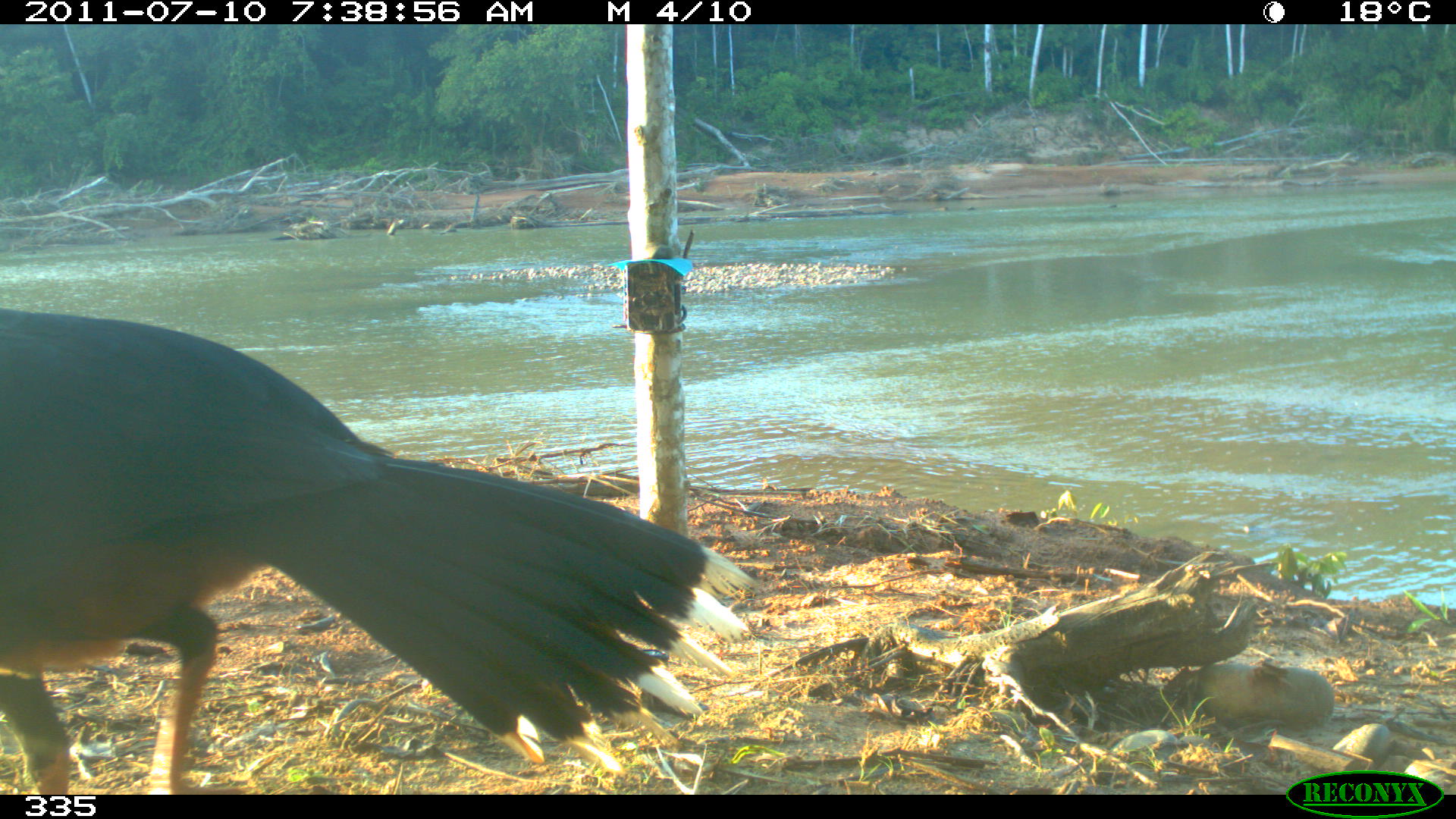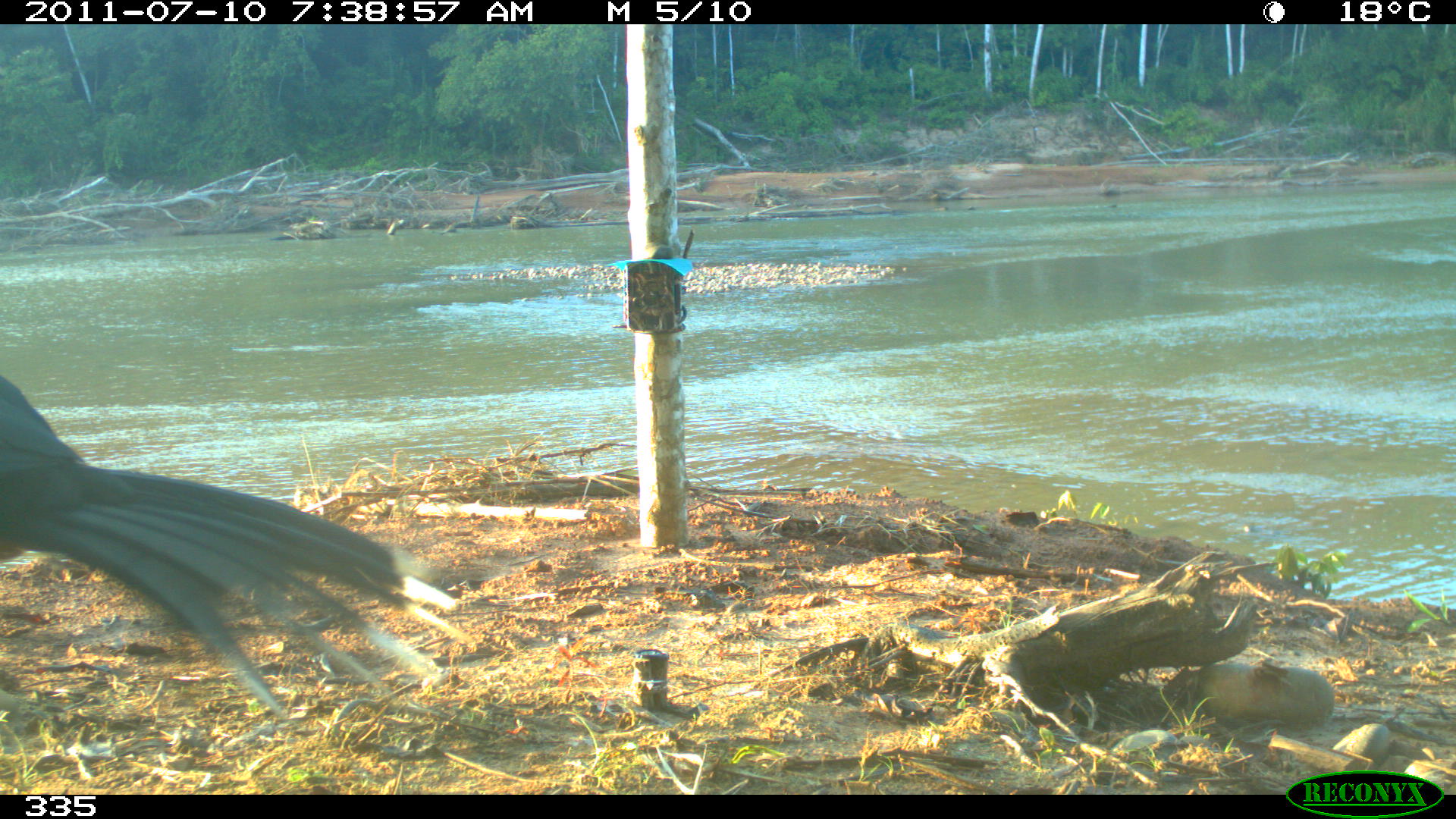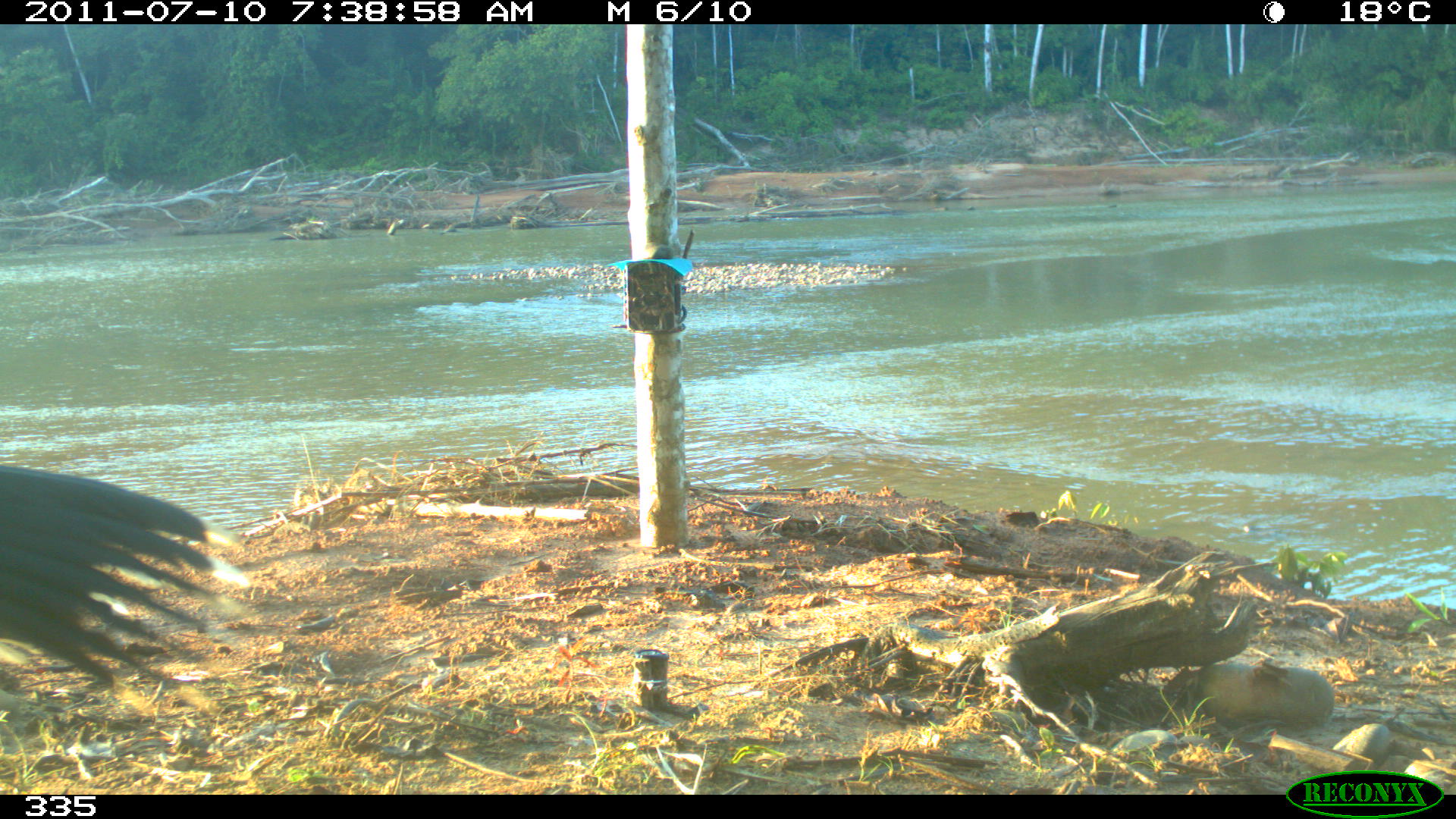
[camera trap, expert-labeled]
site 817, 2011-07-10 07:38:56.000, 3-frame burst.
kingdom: Animalia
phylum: Chordata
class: Aves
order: Galliformes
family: Cracidae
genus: Mitu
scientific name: Mitu tuberosum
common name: razor-billed curassow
Mitu tuberosum (razor-billed curassow).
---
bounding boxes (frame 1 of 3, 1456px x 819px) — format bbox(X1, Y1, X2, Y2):
mitu tuberosum: bbox(1, 310, 768, 795)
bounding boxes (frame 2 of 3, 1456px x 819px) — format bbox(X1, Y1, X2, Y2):
mitu tuberosum: bbox(0, 377, 476, 732)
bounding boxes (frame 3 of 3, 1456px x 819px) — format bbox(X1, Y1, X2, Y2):
mitu tuberosum: bbox(1, 462, 246, 696)